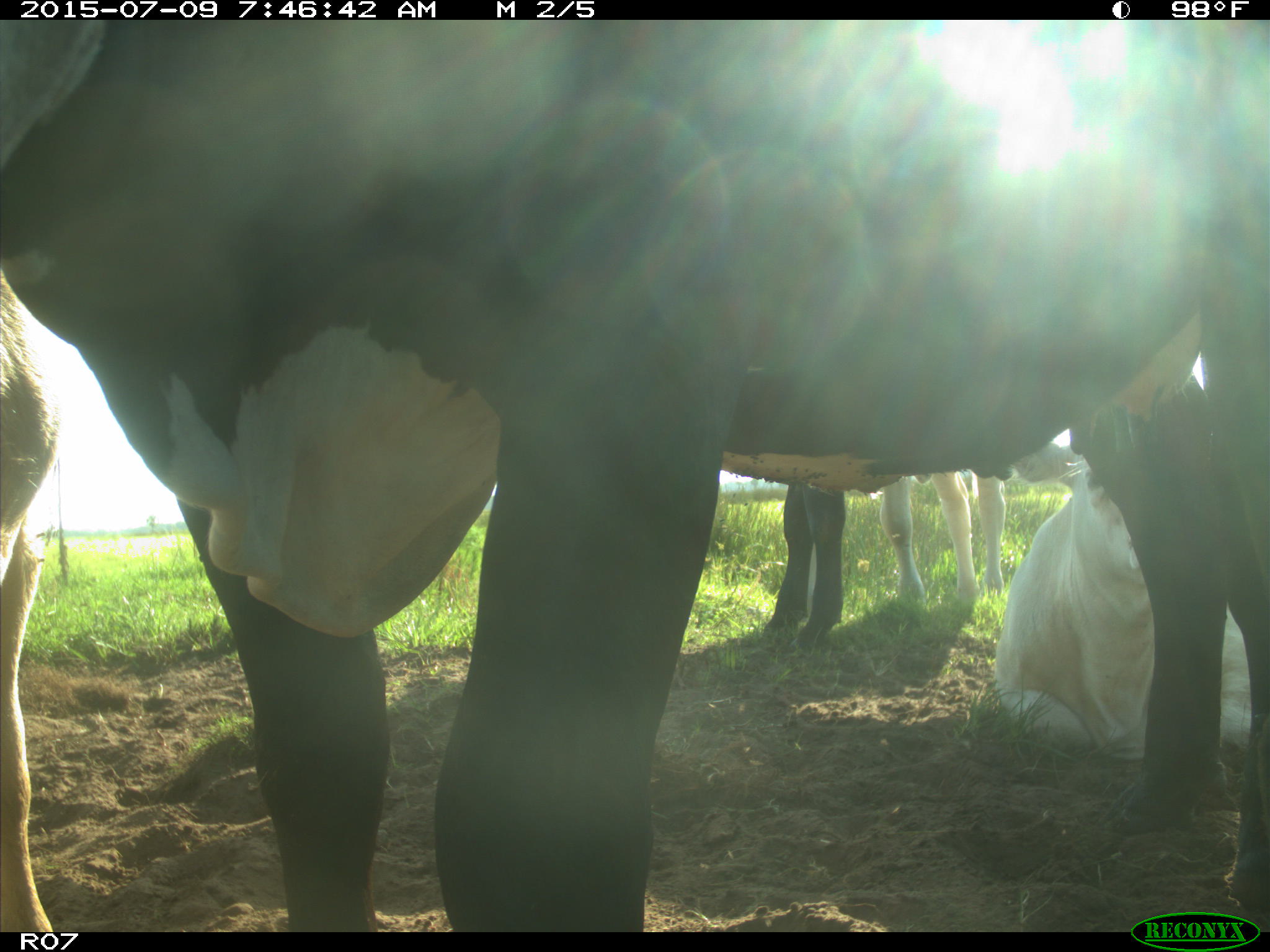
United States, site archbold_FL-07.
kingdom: Animalia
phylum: Chordata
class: Mammalia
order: Artiodactyla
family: Bovidae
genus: Bos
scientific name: Bos taurus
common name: domestic cow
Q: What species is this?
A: Bos taurus (domestic cow).